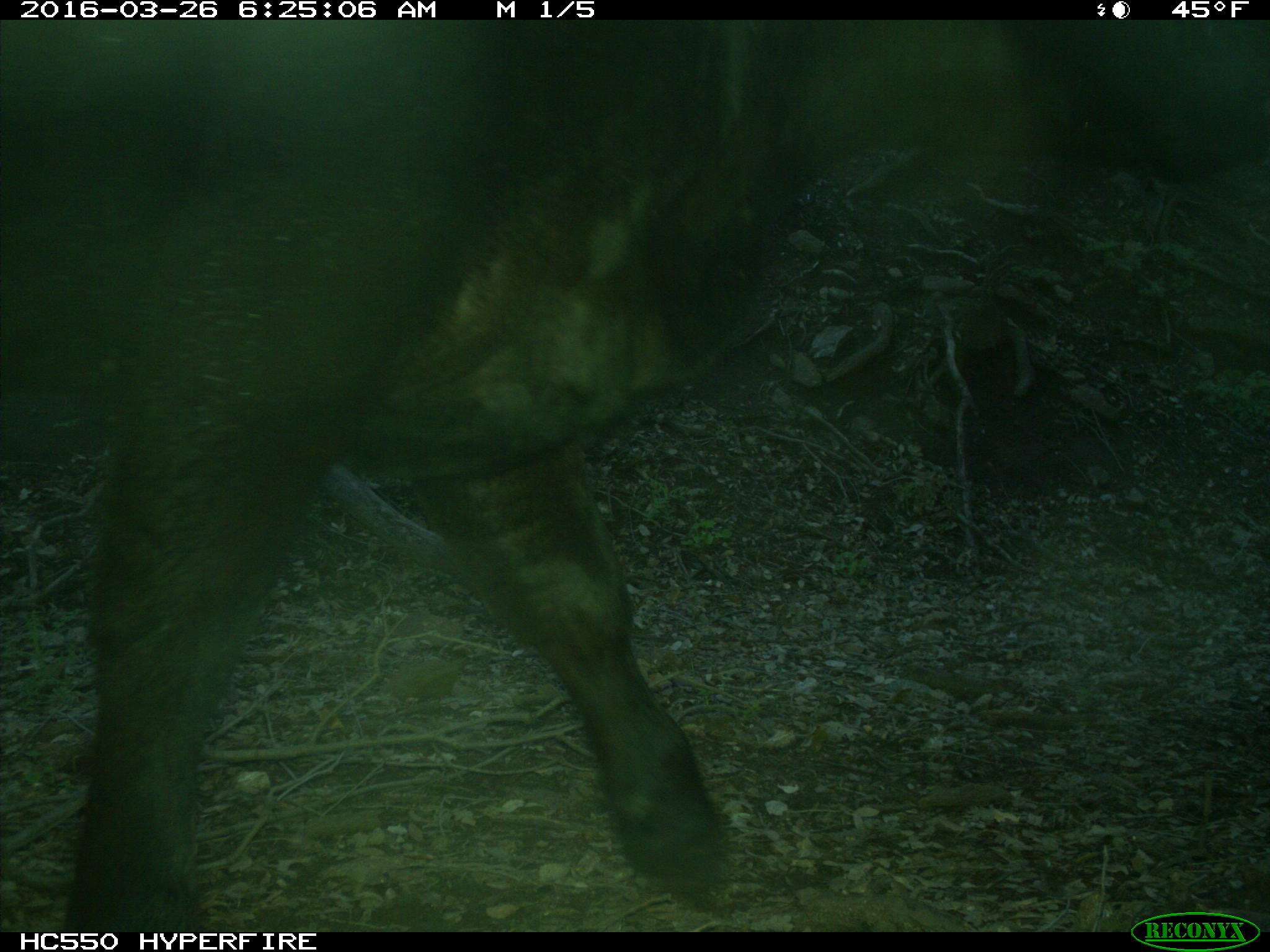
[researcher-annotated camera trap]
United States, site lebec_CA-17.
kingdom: Animalia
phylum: Chordata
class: Mammalia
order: Artiodactyla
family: Bovidae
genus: Bos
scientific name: Bos taurus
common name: domestic cow